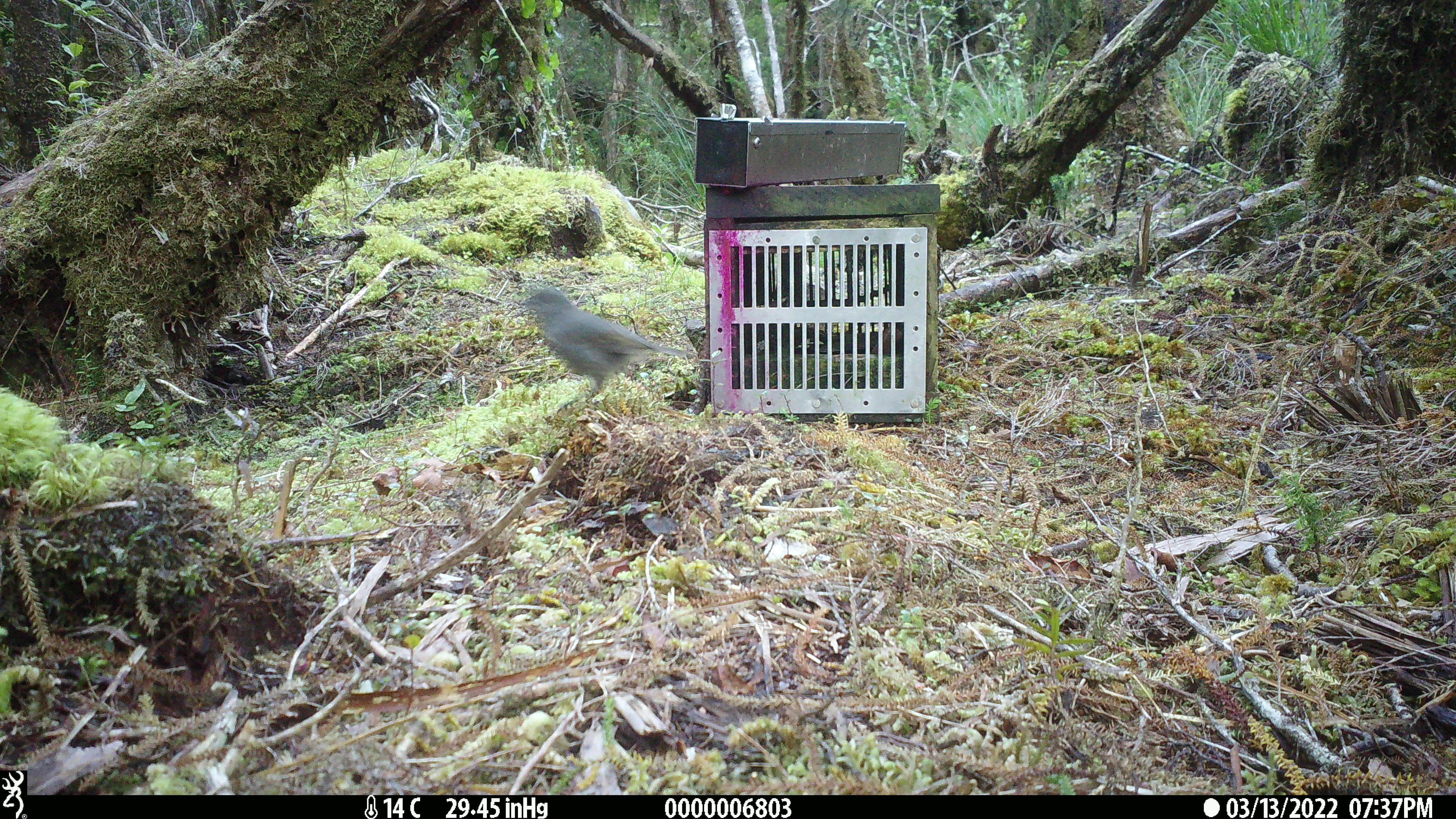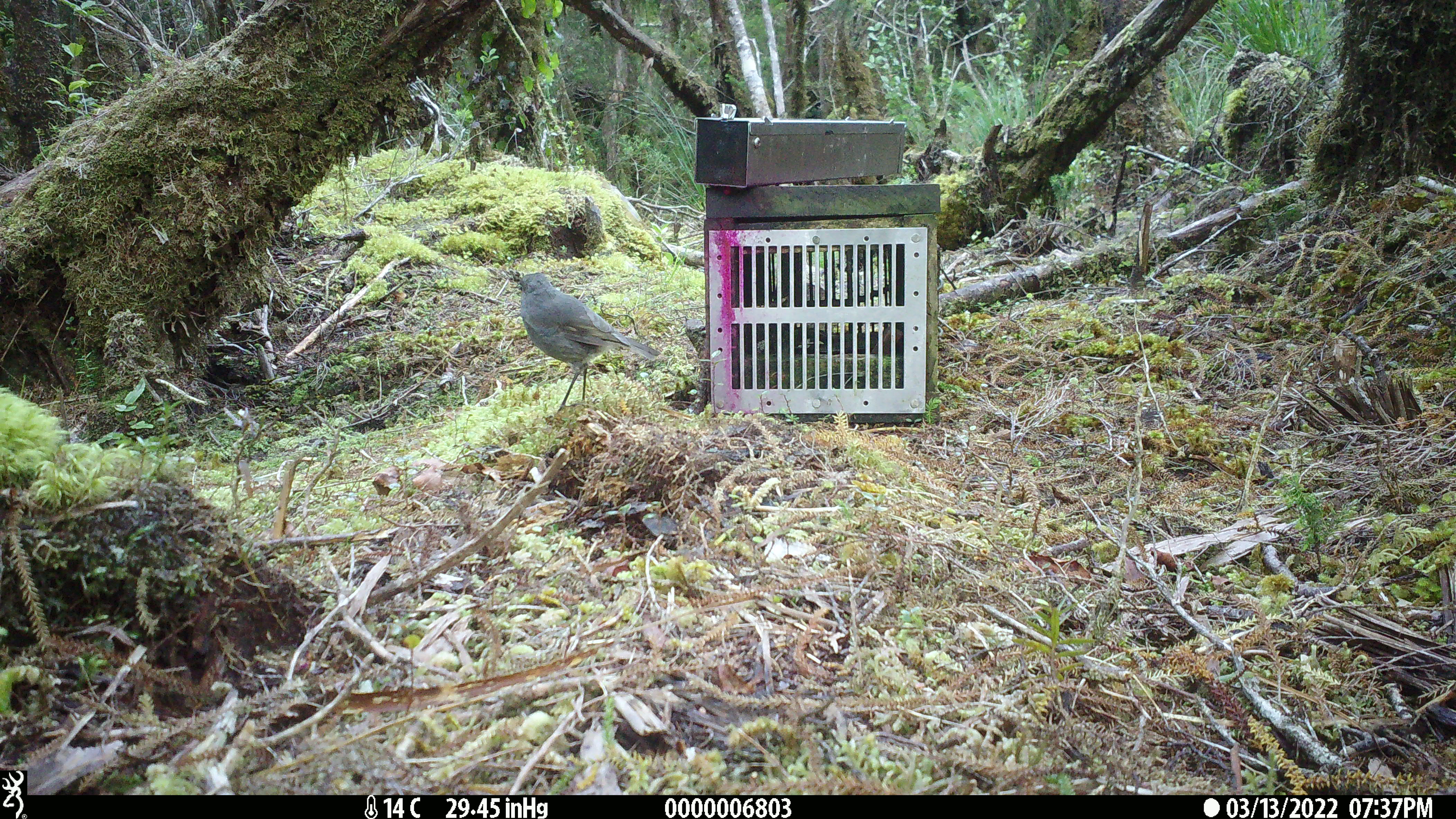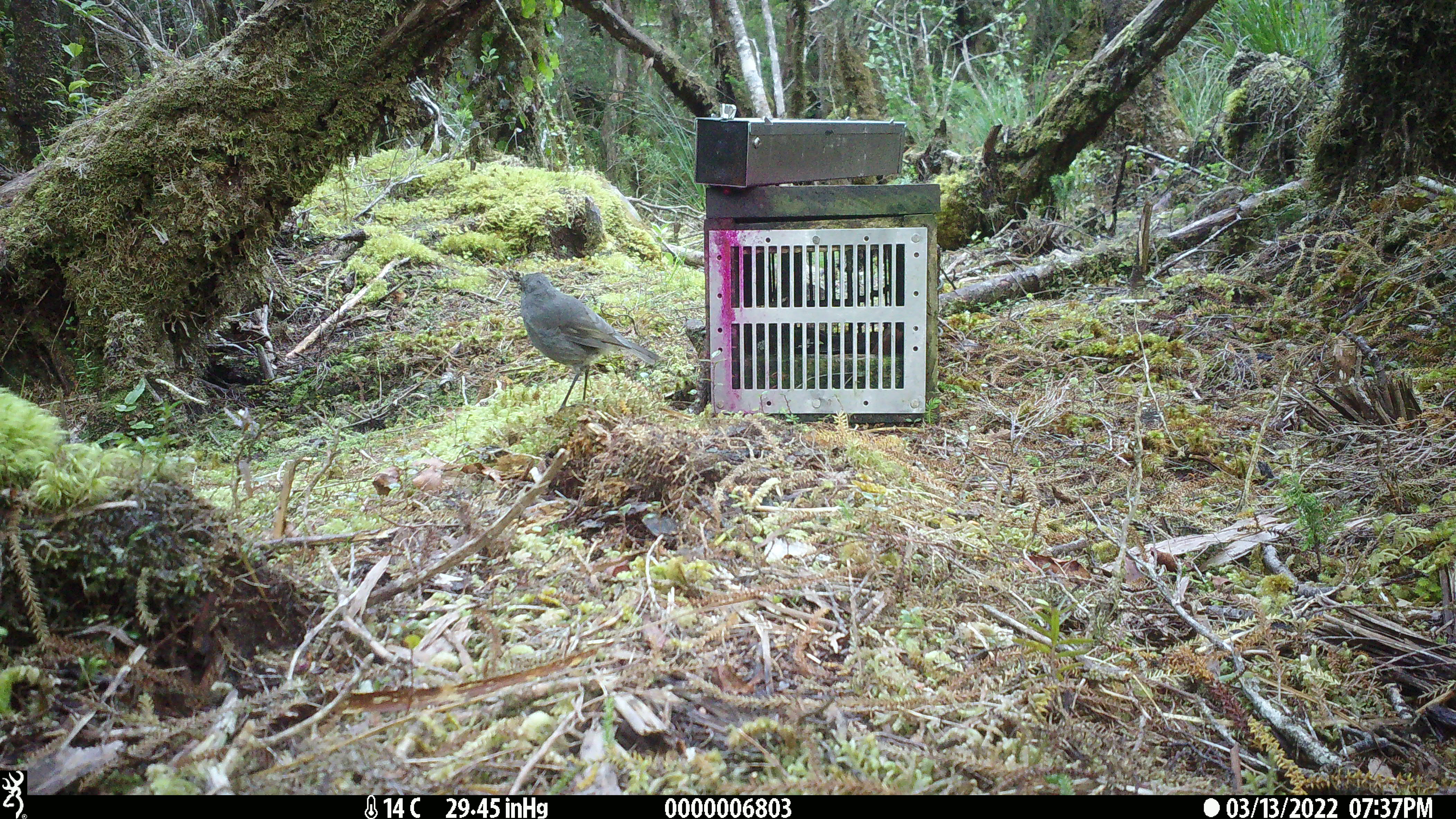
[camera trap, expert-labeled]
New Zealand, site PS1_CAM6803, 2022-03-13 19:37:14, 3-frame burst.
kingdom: Animalia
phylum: Chordata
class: Aves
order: Passeriformes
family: Petroicidae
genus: Petroica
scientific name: Petroica australis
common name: new zealand robin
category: robin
Robin (new zealand robin) (Petroica australis).